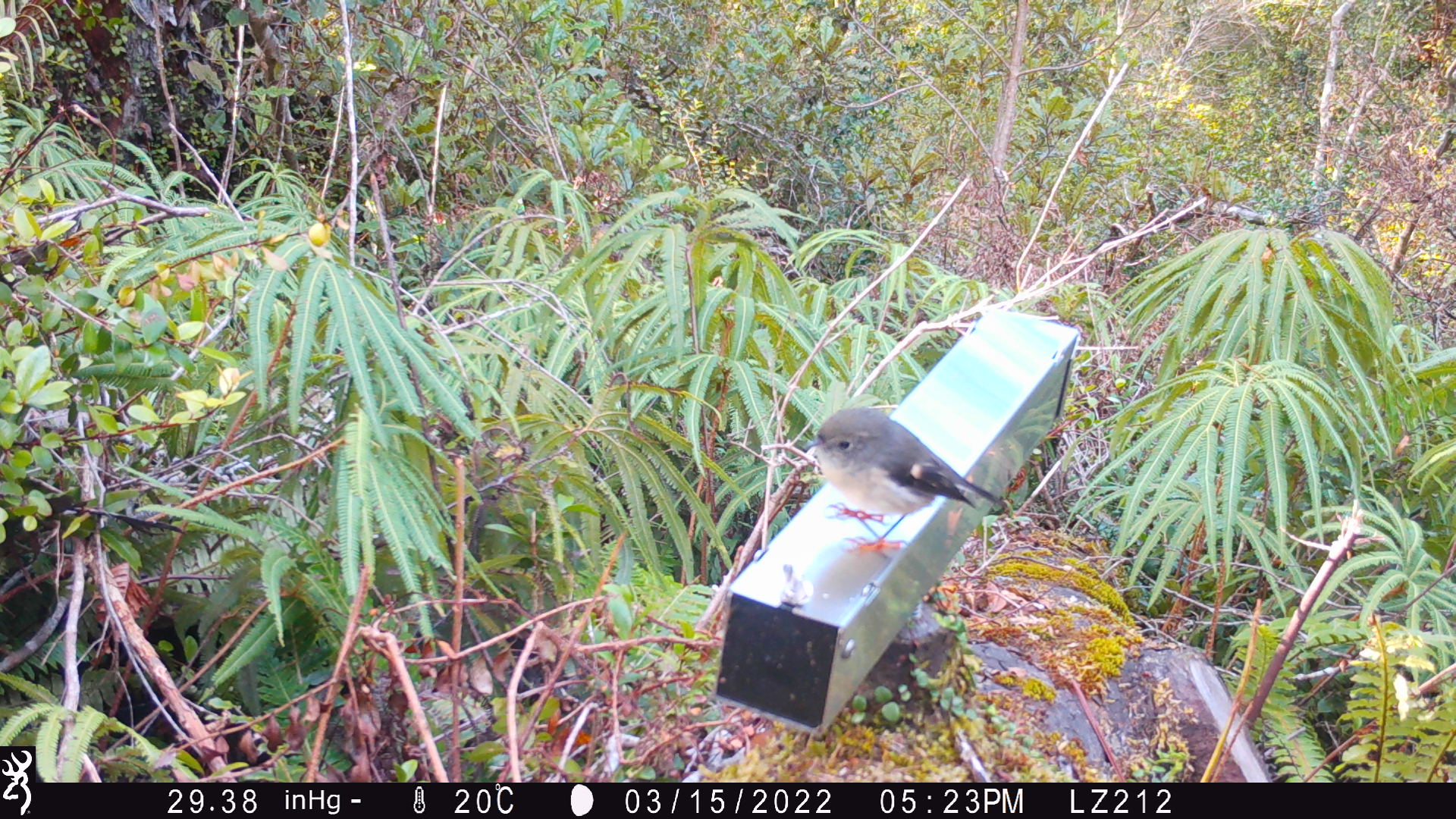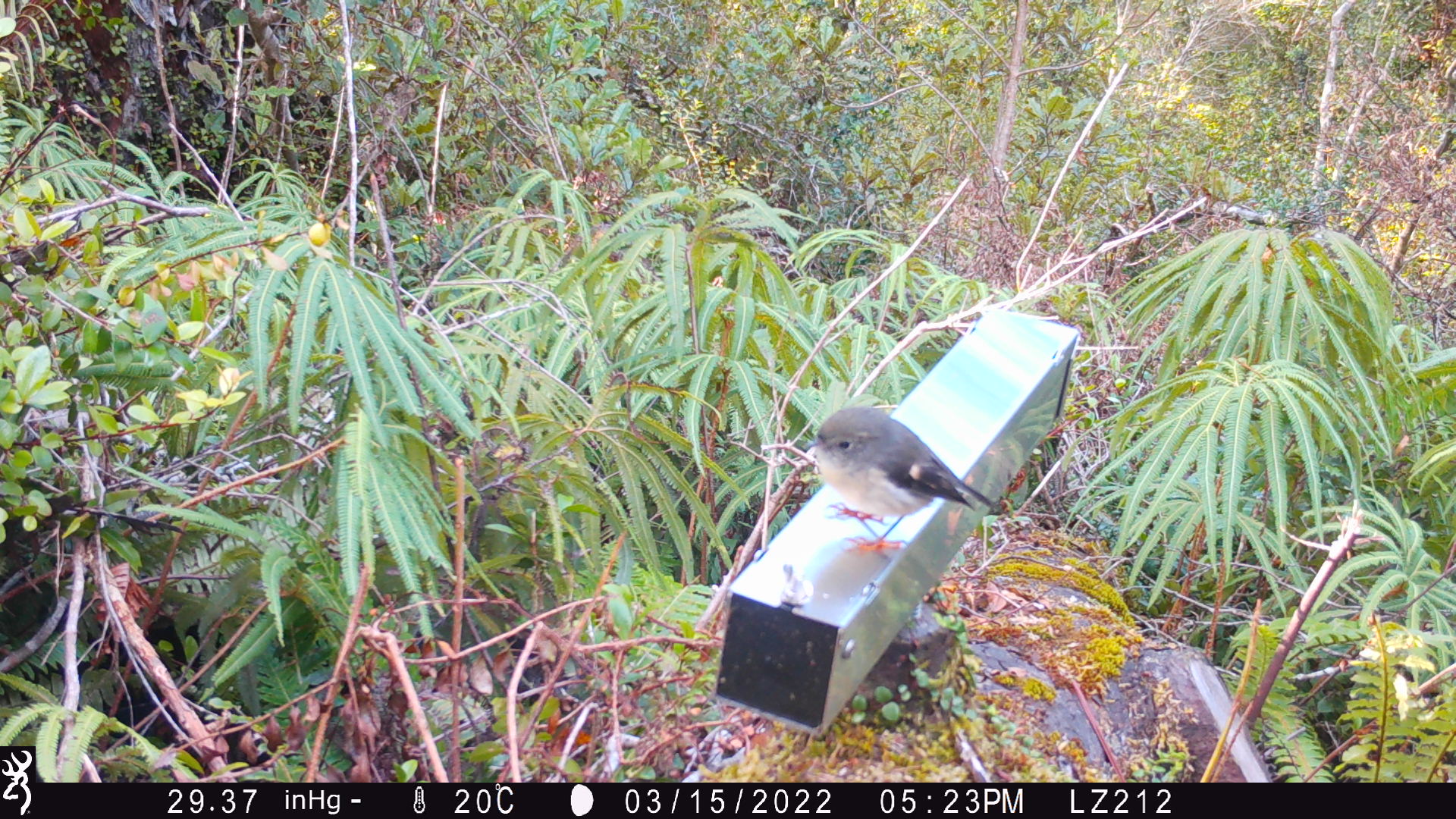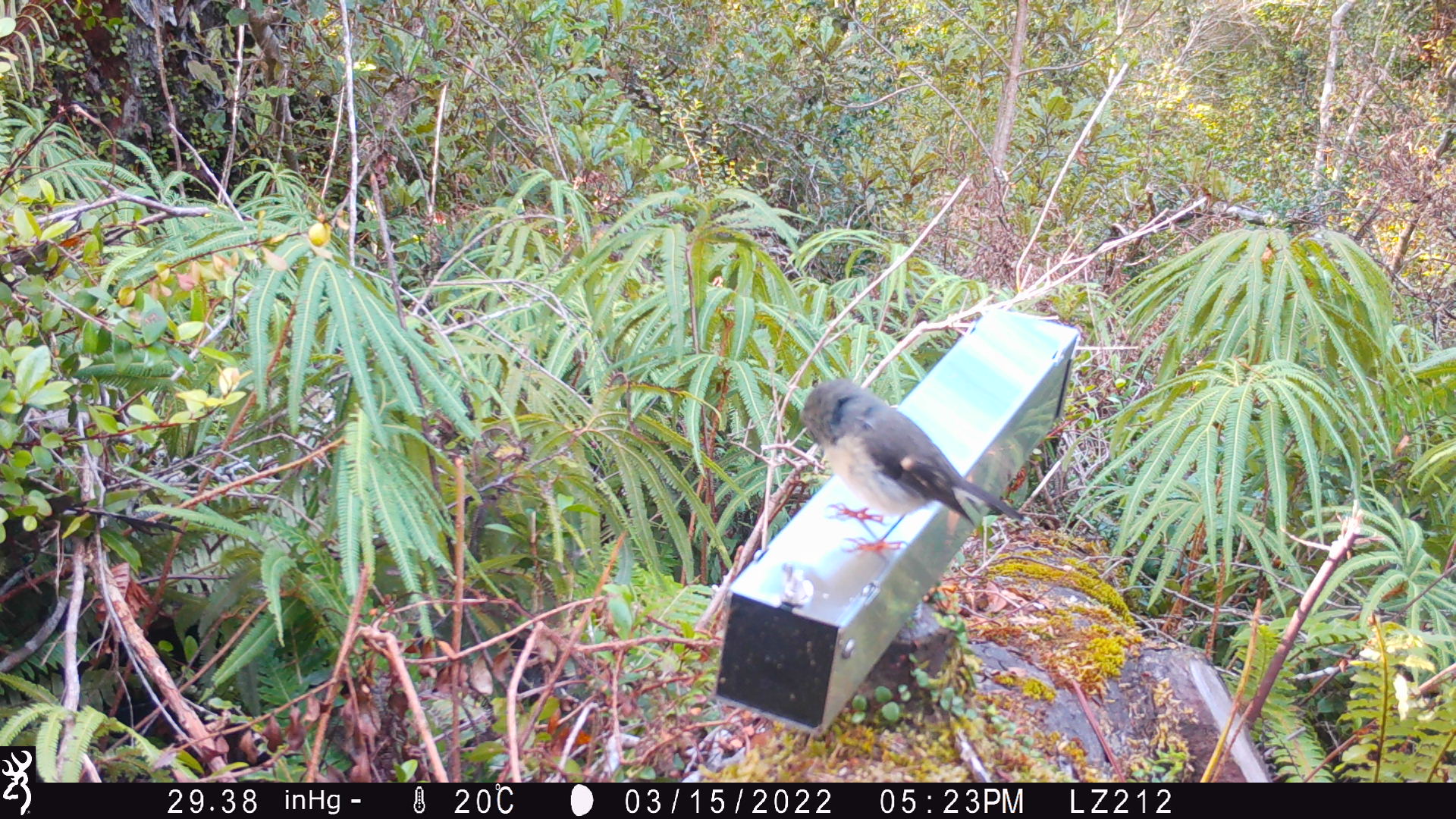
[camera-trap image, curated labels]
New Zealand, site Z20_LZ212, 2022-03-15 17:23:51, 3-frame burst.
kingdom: Animalia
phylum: Chordata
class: Aves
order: Passeriformes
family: Petroicidae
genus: Petroica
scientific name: Petroica macrocephala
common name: tomtit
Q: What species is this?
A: Tomtit (Petroica macrocephala).